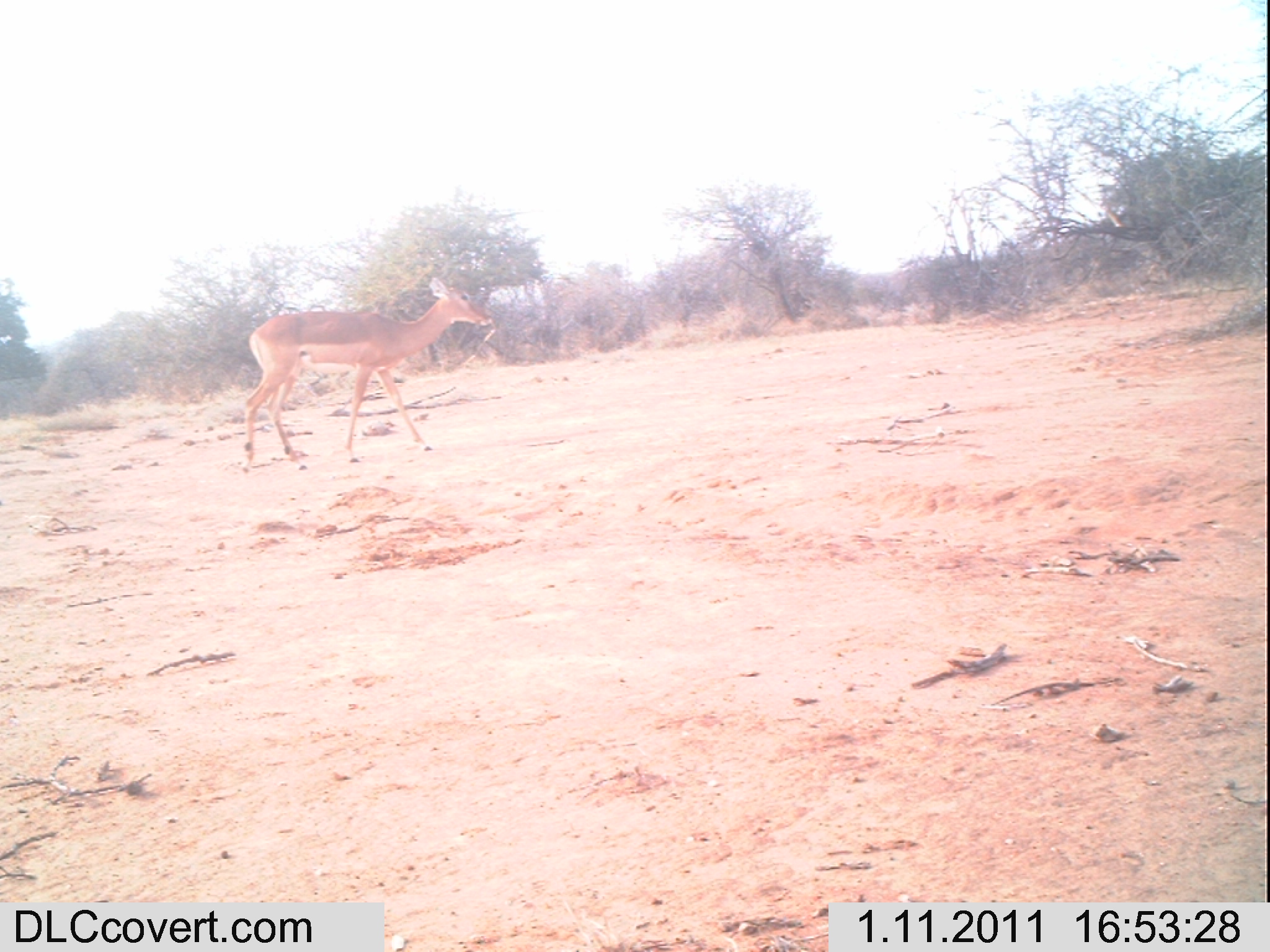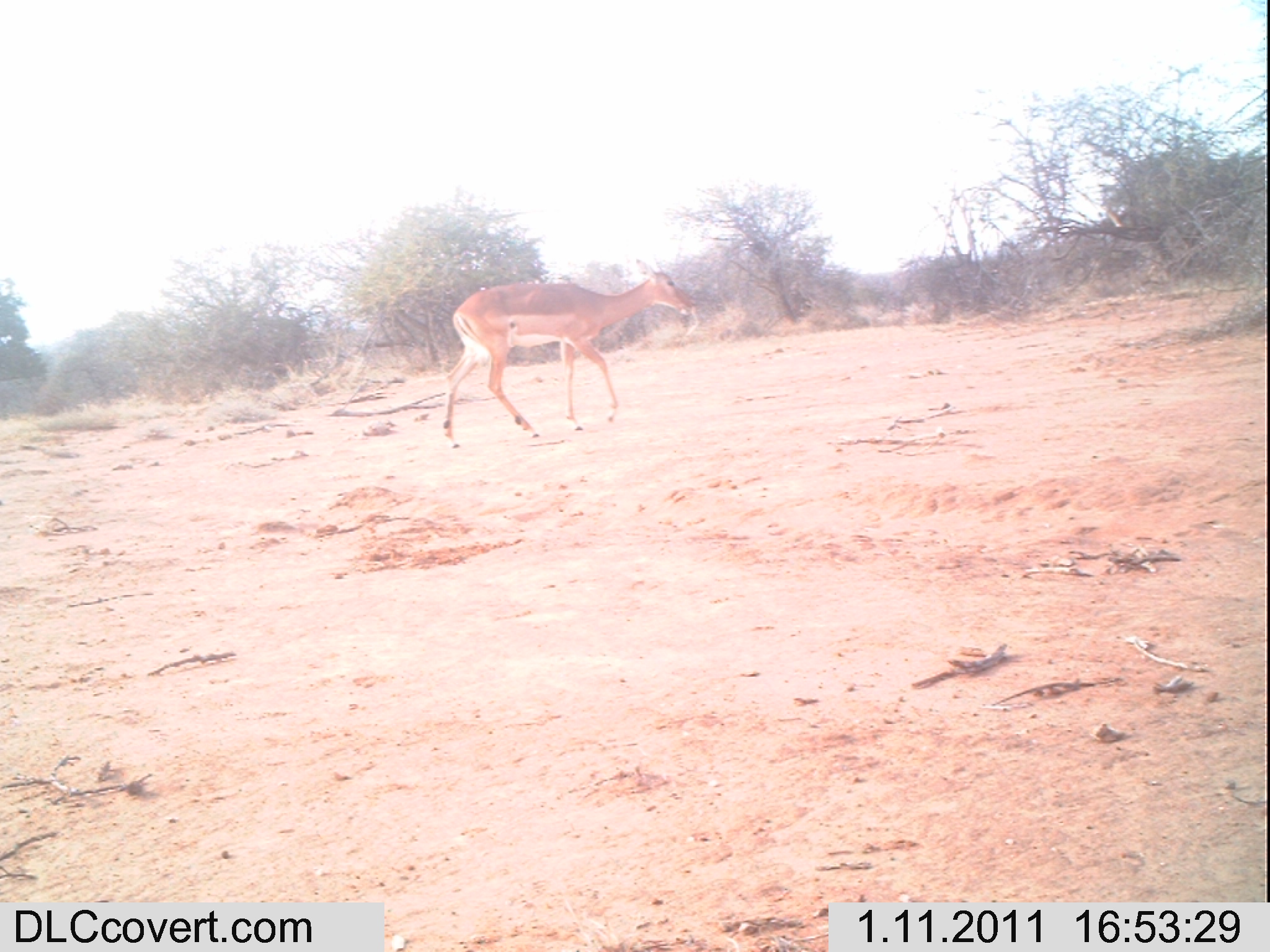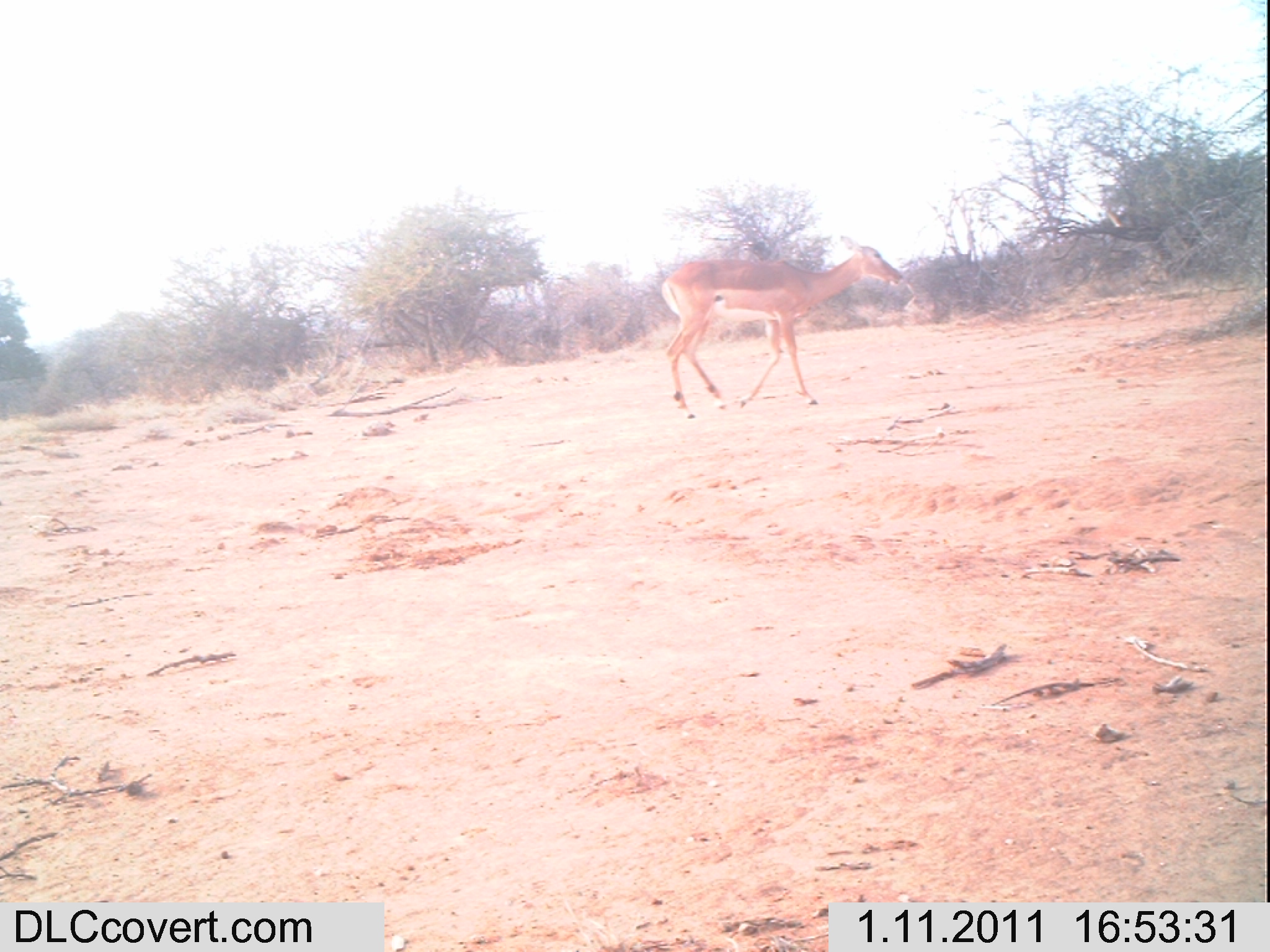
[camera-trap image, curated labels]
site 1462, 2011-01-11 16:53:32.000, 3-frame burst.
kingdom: Animalia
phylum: Chordata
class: Mammalia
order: Artiodactyla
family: Bovidae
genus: Aepyceros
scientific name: Aepyceros melampus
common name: impala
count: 1